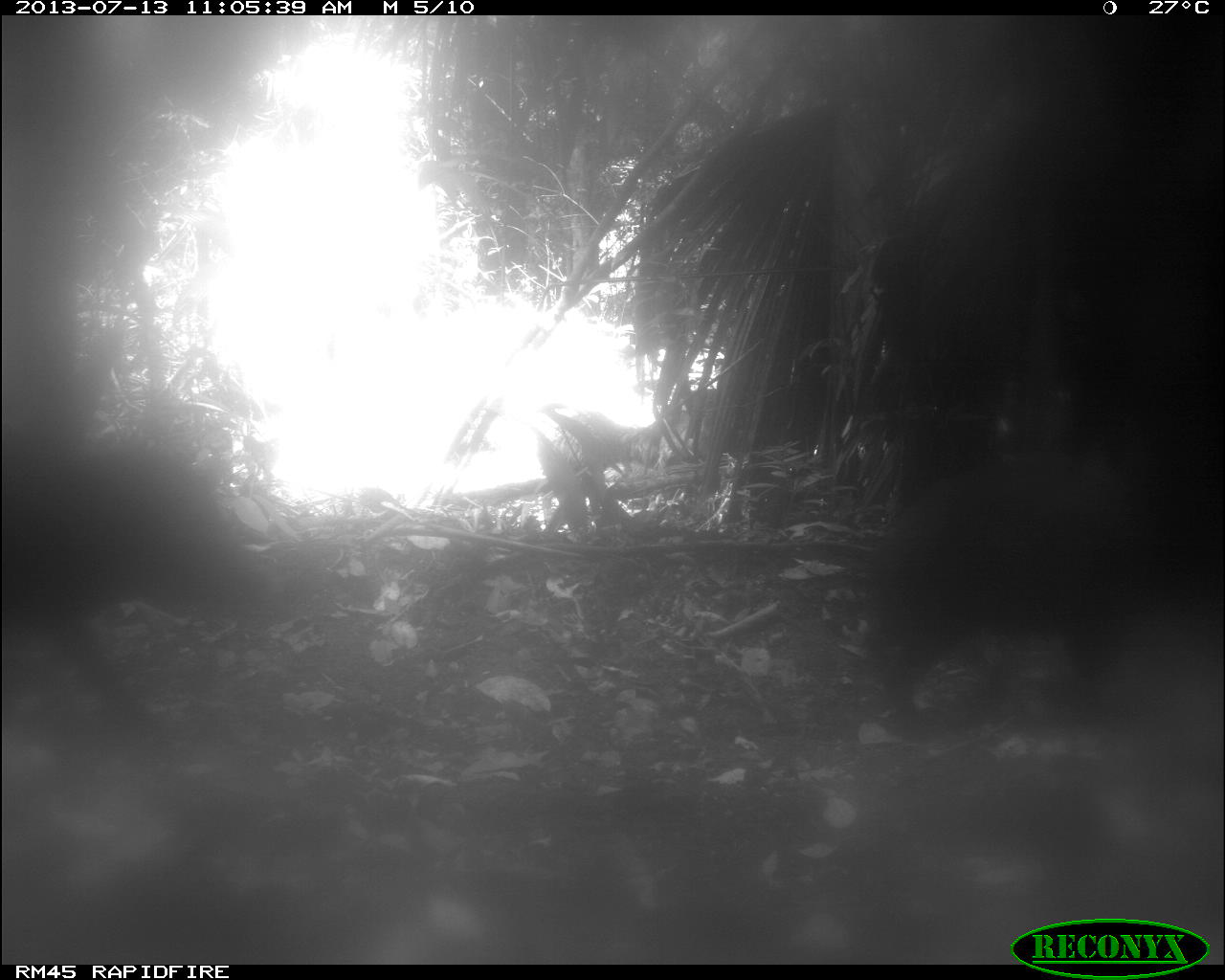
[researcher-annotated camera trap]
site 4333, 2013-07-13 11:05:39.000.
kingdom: Animalia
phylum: Chordata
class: Mammalia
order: Artiodactyla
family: Tayassuidae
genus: Tayassu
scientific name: Tayassu pecari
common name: white-lipped peccary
Tayassu pecari (white-lipped peccary), count 4.